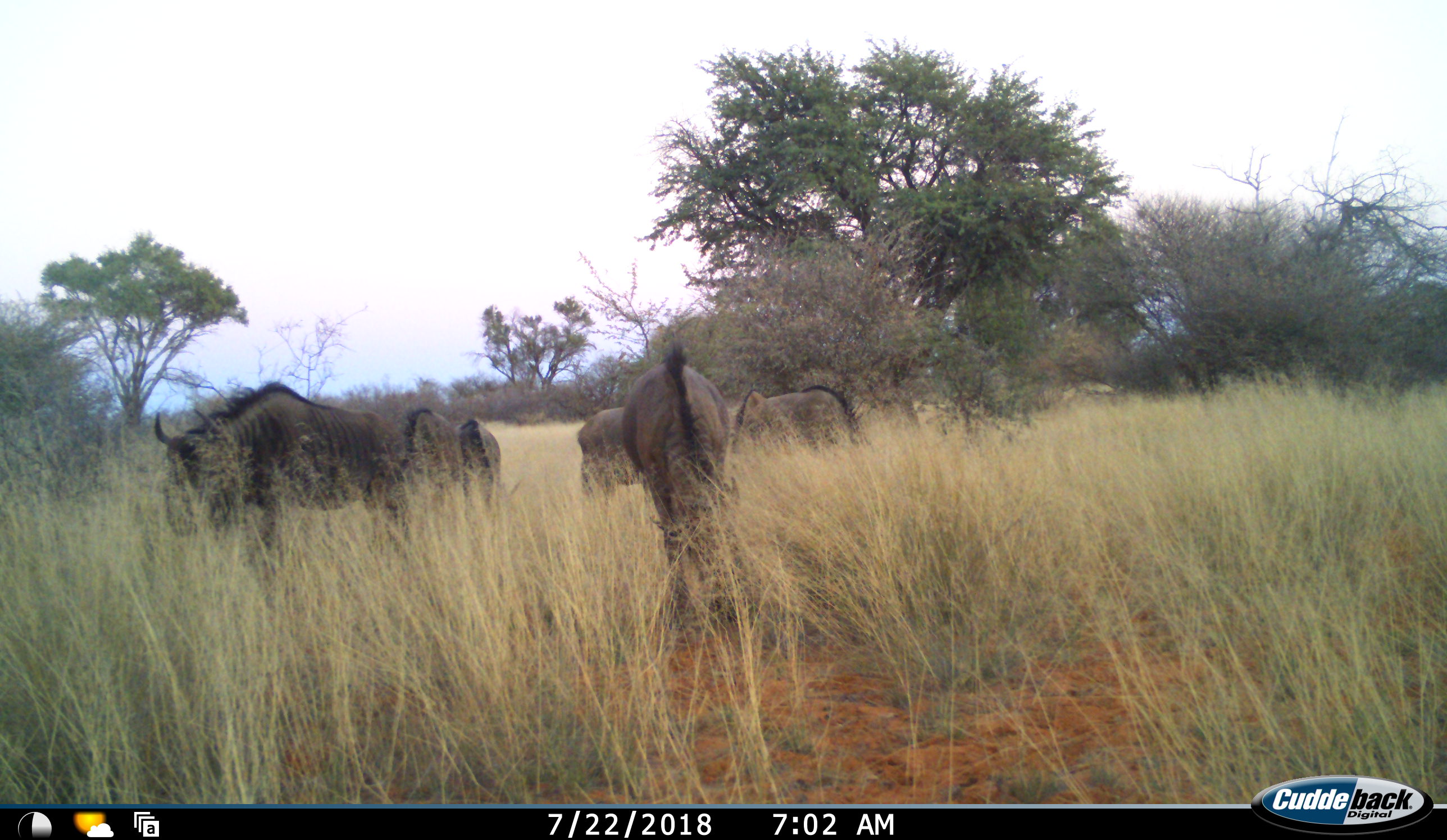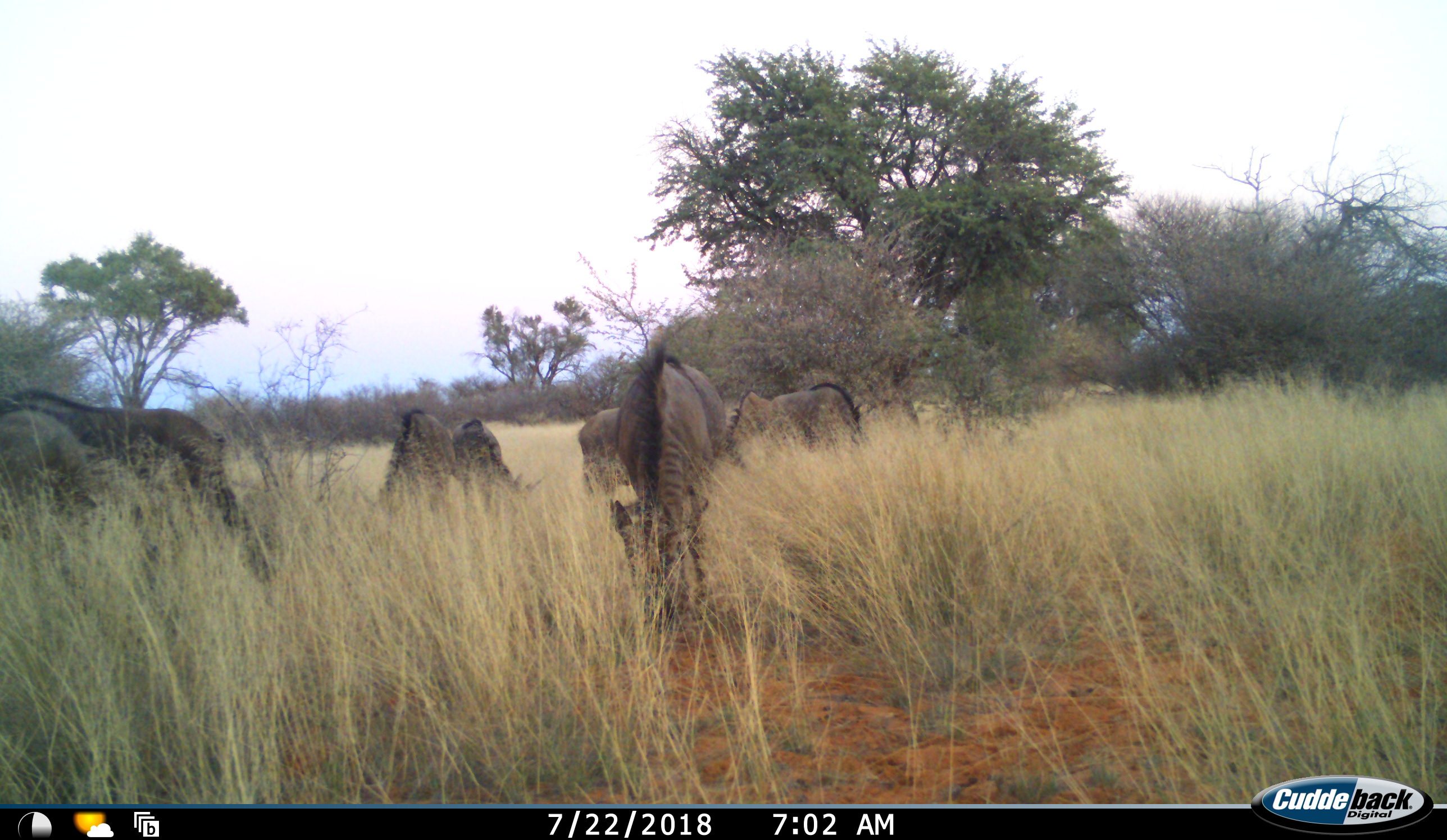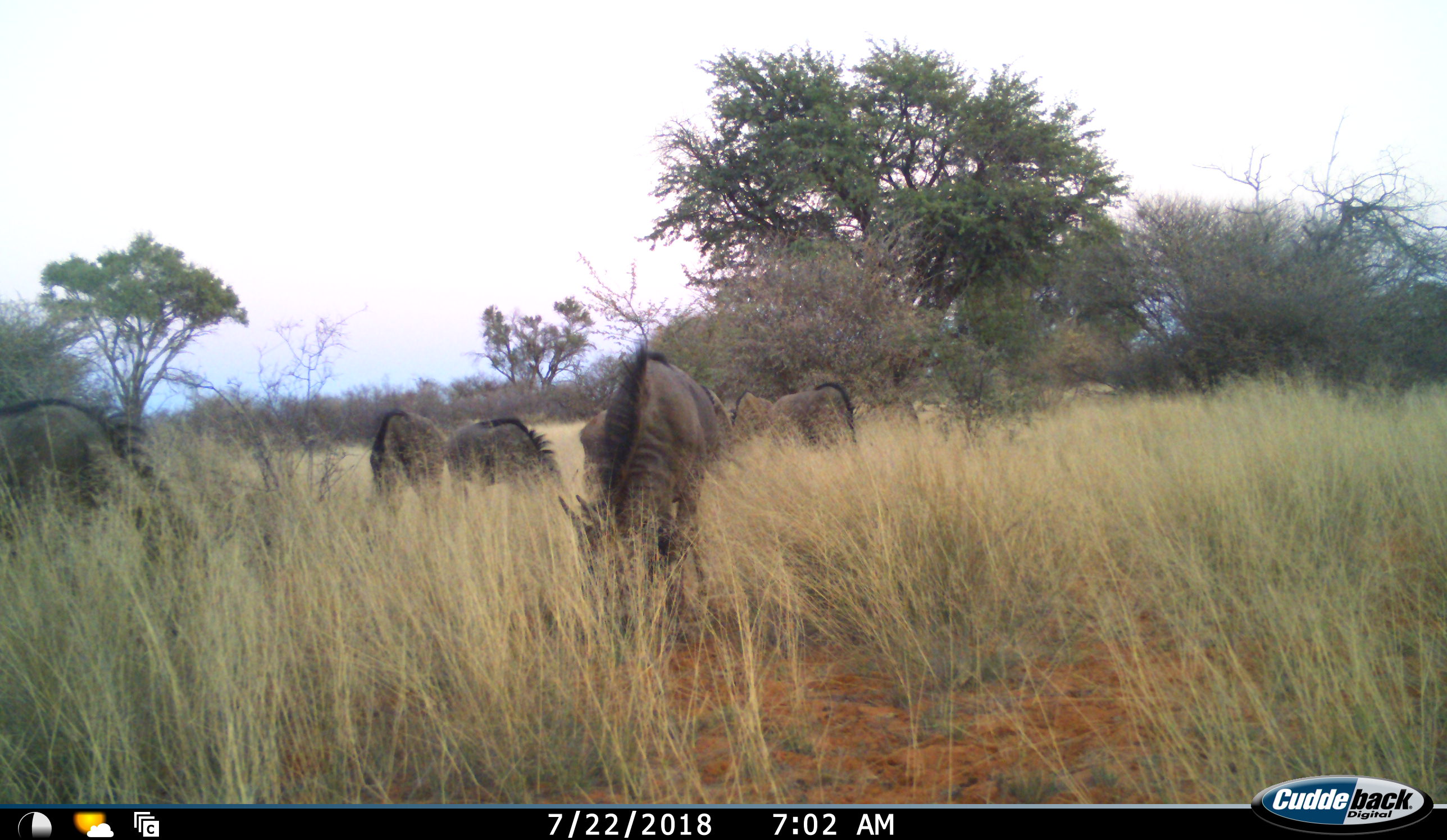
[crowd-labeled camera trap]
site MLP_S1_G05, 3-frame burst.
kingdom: Animalia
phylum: Chordata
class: Mammalia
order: Artiodactyla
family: Bovidae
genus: Connochaetes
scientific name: Connochaetes taurinus taurinus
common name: blue wildebeest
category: wildebeestblue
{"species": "wildebeestblue (blue wildebeest) (Connochaetes taurinus taurinus)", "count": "7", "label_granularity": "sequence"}